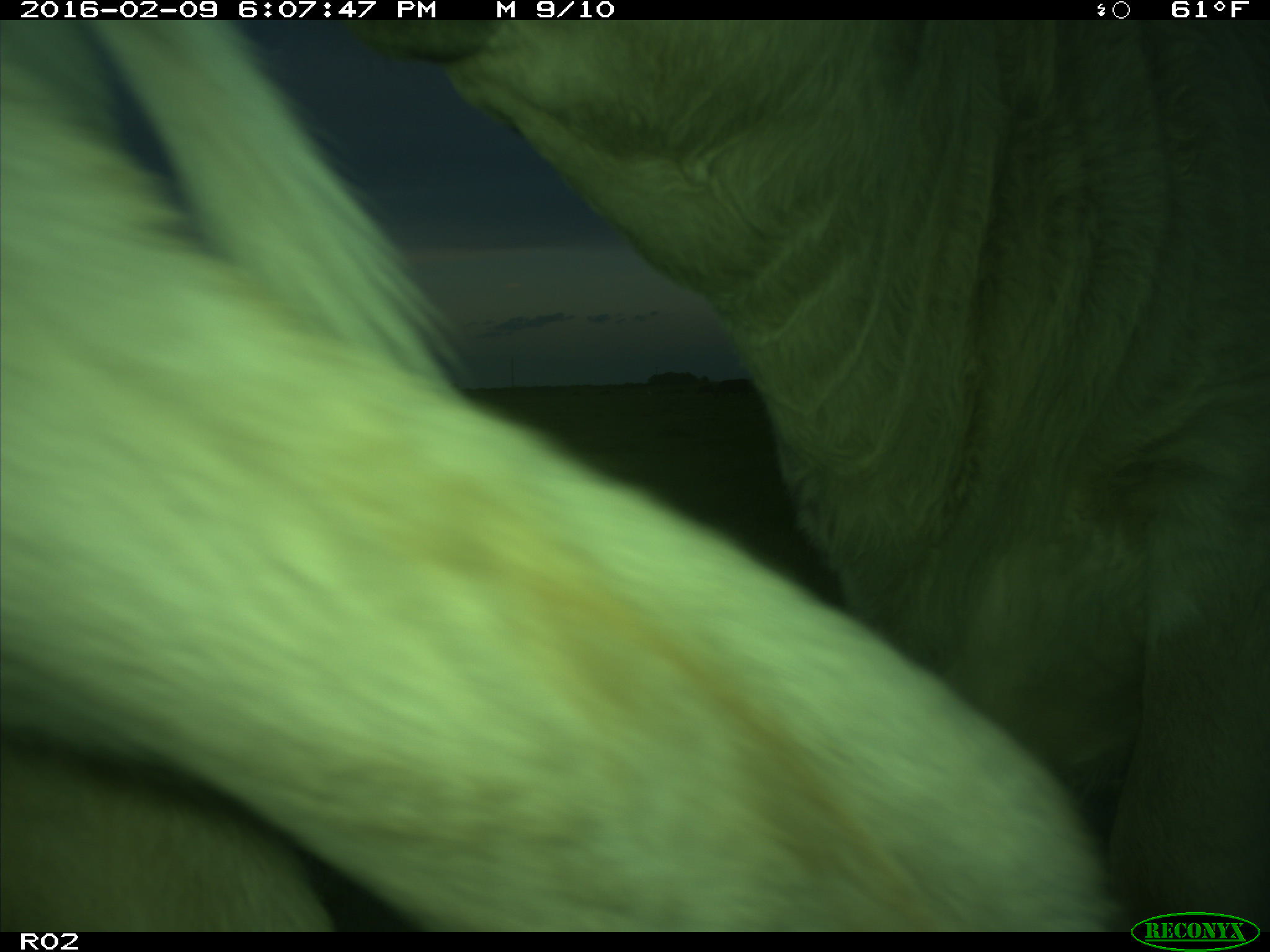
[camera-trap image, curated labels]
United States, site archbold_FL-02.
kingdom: Animalia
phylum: Chordata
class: Mammalia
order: Artiodactyla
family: Bovidae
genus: Bos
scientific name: Bos taurus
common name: domestic cow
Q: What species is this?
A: Bos taurus (domestic cow).